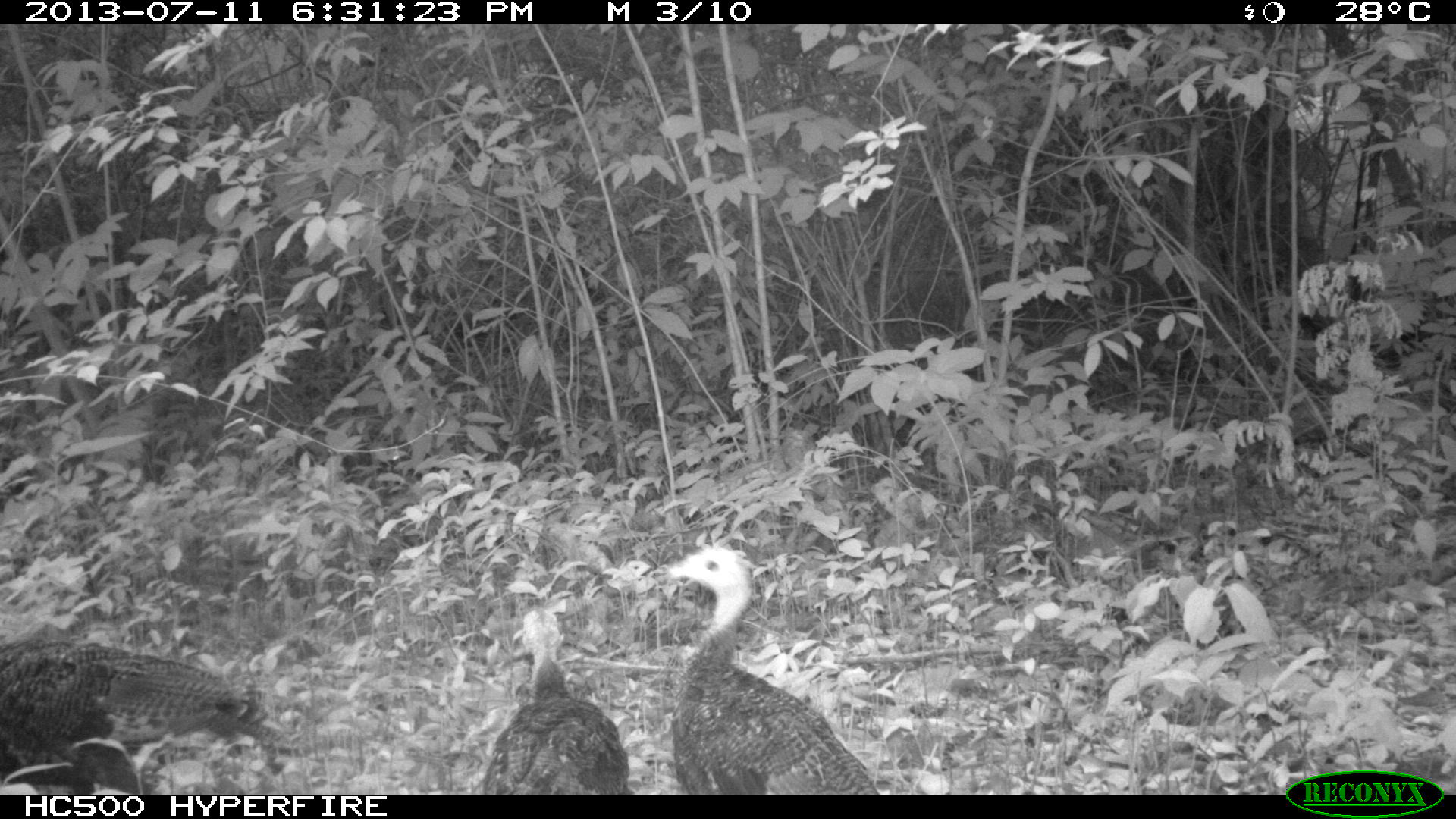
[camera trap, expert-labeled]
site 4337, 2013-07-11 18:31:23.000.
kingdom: Animalia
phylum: Chordata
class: Aves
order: Galliformes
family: Phasianidae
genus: Meleagris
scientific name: Meleagris ocellata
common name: ocellated turkey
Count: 4.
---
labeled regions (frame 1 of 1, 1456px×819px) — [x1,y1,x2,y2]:
meleagris ocellata: [666,541,876,793]; [0,634,282,788]; [476,611,629,791]